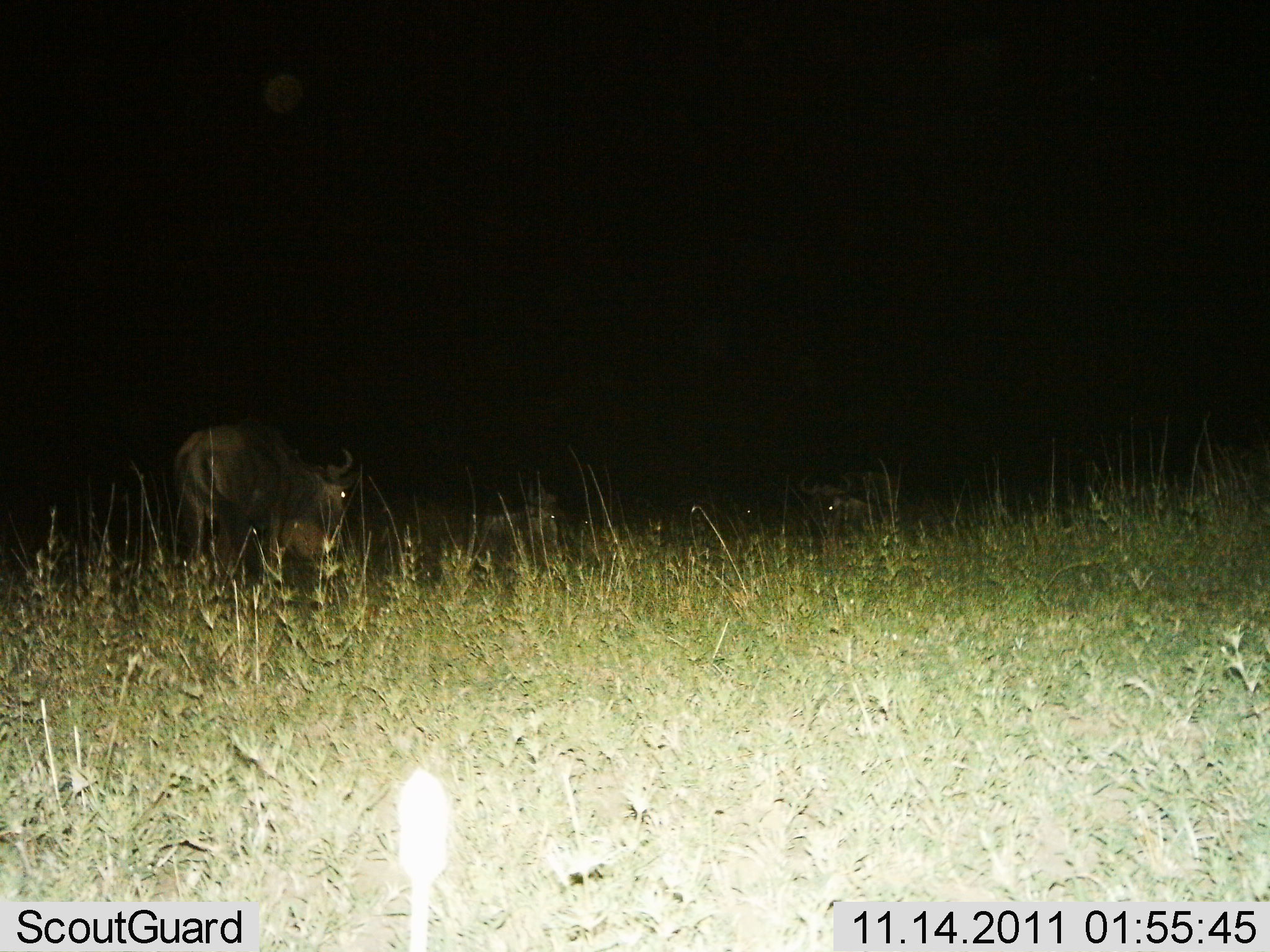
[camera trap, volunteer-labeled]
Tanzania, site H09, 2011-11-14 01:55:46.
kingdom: Animalia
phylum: Chordata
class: Mammalia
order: Artiodactyla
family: Bovidae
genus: Connochaetes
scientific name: Connochaetes taurinus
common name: blue wildebeest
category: wildebeest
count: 3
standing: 58%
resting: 50%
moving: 17%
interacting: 0%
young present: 0%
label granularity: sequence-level